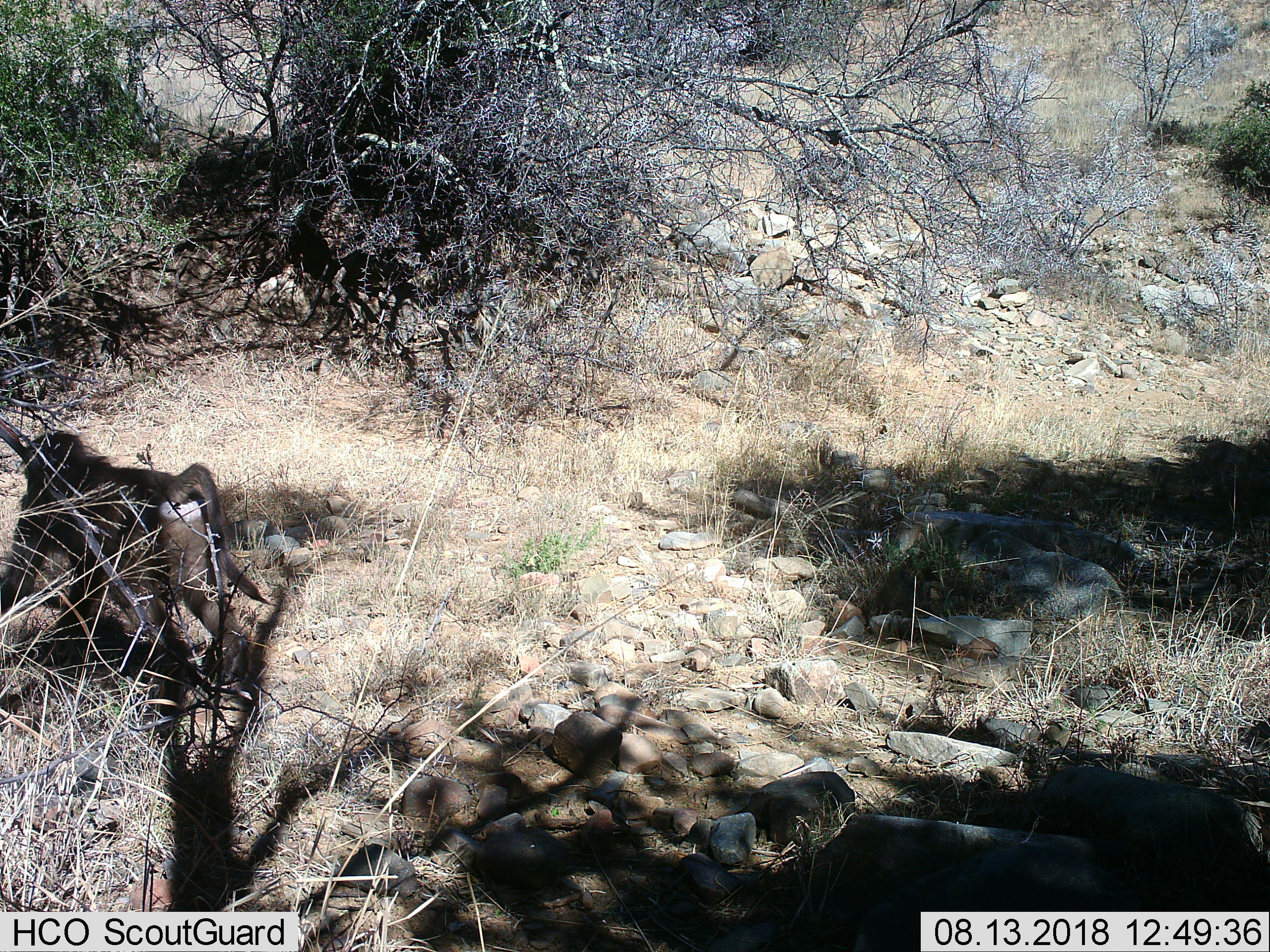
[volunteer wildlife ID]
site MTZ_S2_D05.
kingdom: Animalia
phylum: Chordata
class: Mammalia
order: Primates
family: Cercopithecidae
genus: Papio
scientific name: Papio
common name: baboon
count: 1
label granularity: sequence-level